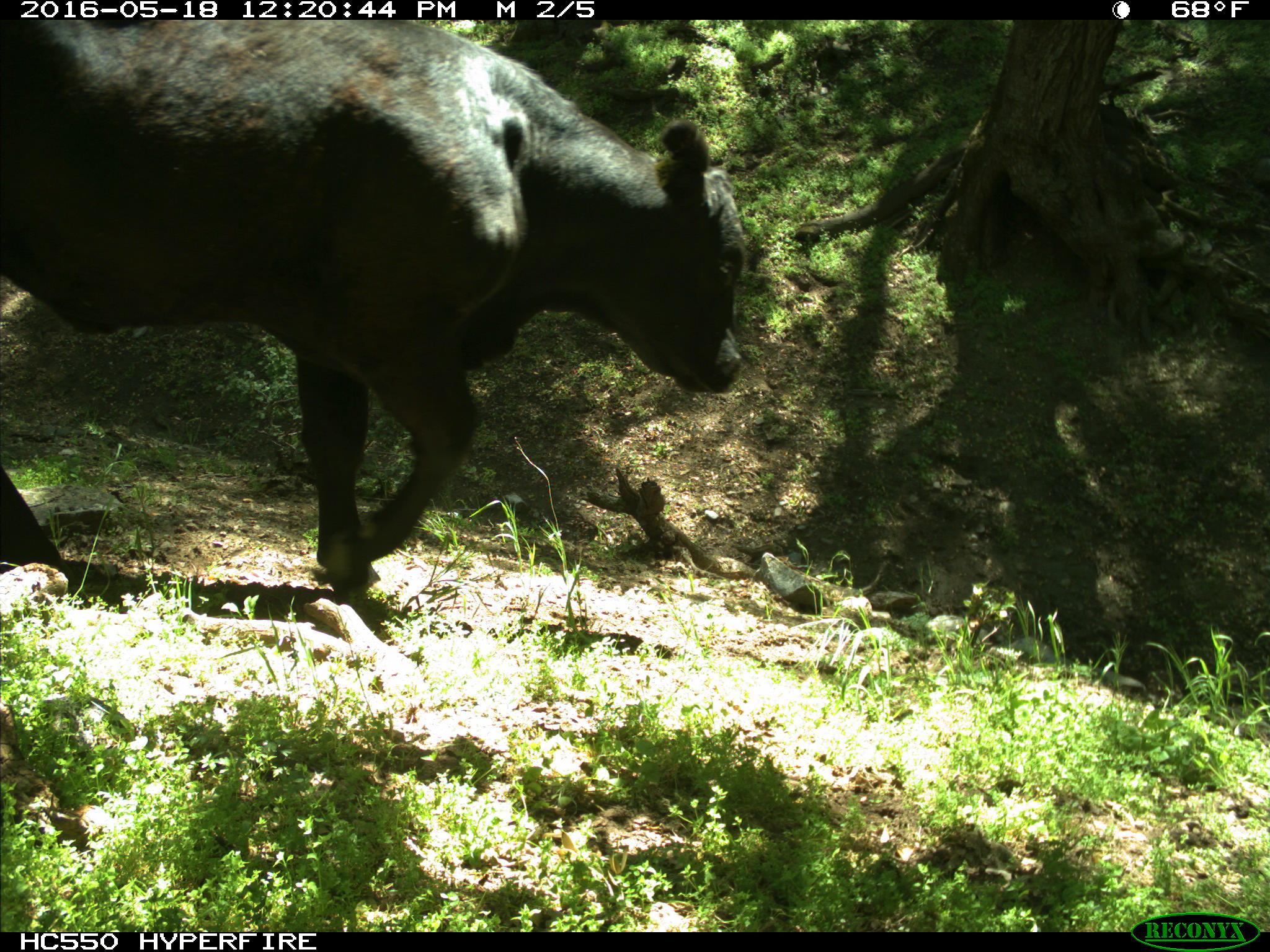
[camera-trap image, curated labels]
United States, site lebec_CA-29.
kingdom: Animalia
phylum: Chordata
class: Mammalia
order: Artiodactyla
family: Bovidae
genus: Bos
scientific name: Bos taurus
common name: domestic cow